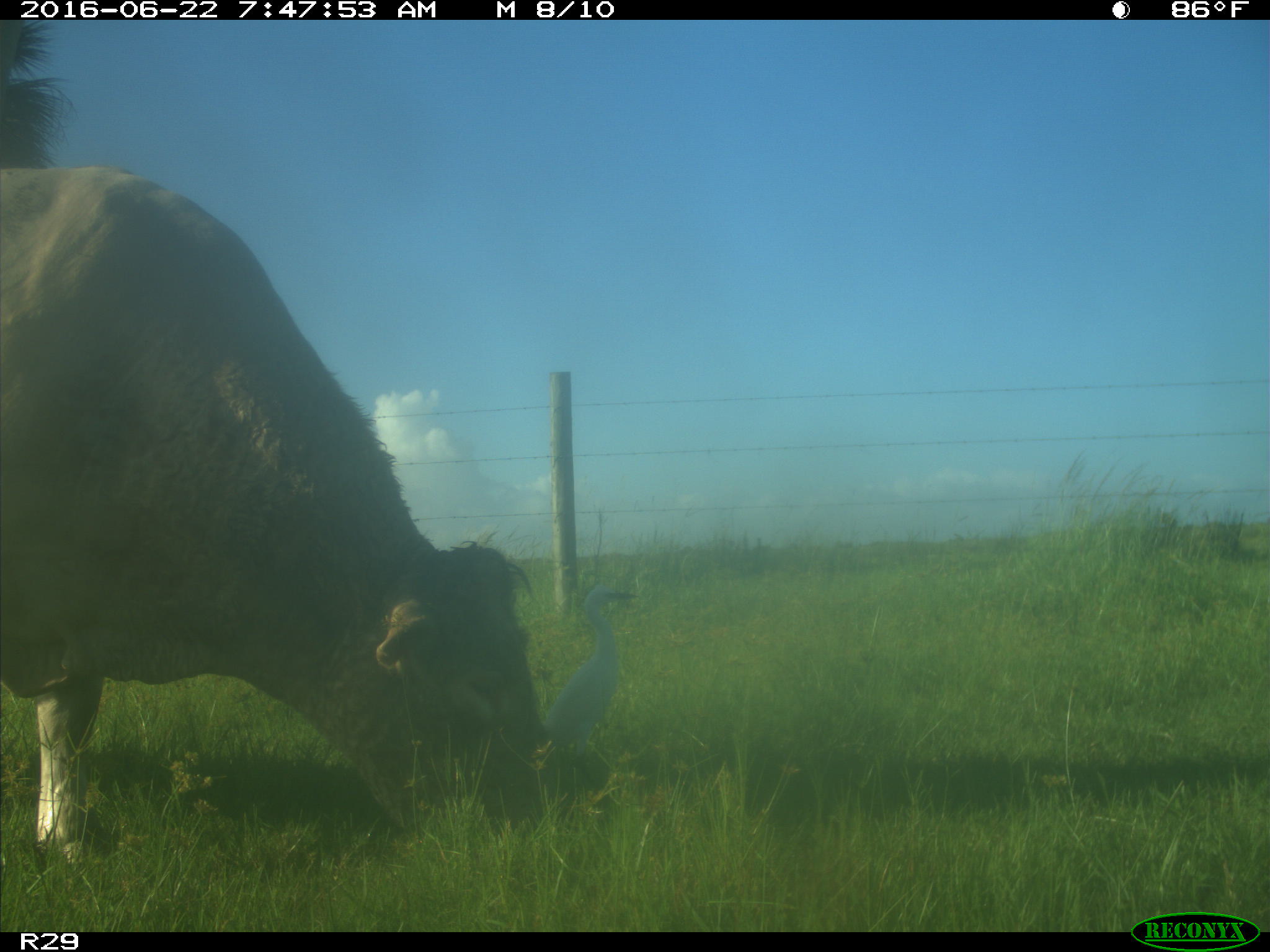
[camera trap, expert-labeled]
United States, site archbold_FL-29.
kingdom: Animalia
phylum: Chordata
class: Mammalia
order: Artiodactyla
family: Bovidae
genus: Bos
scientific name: Bos taurus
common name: domestic cow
Bos taurus (domestic cow).